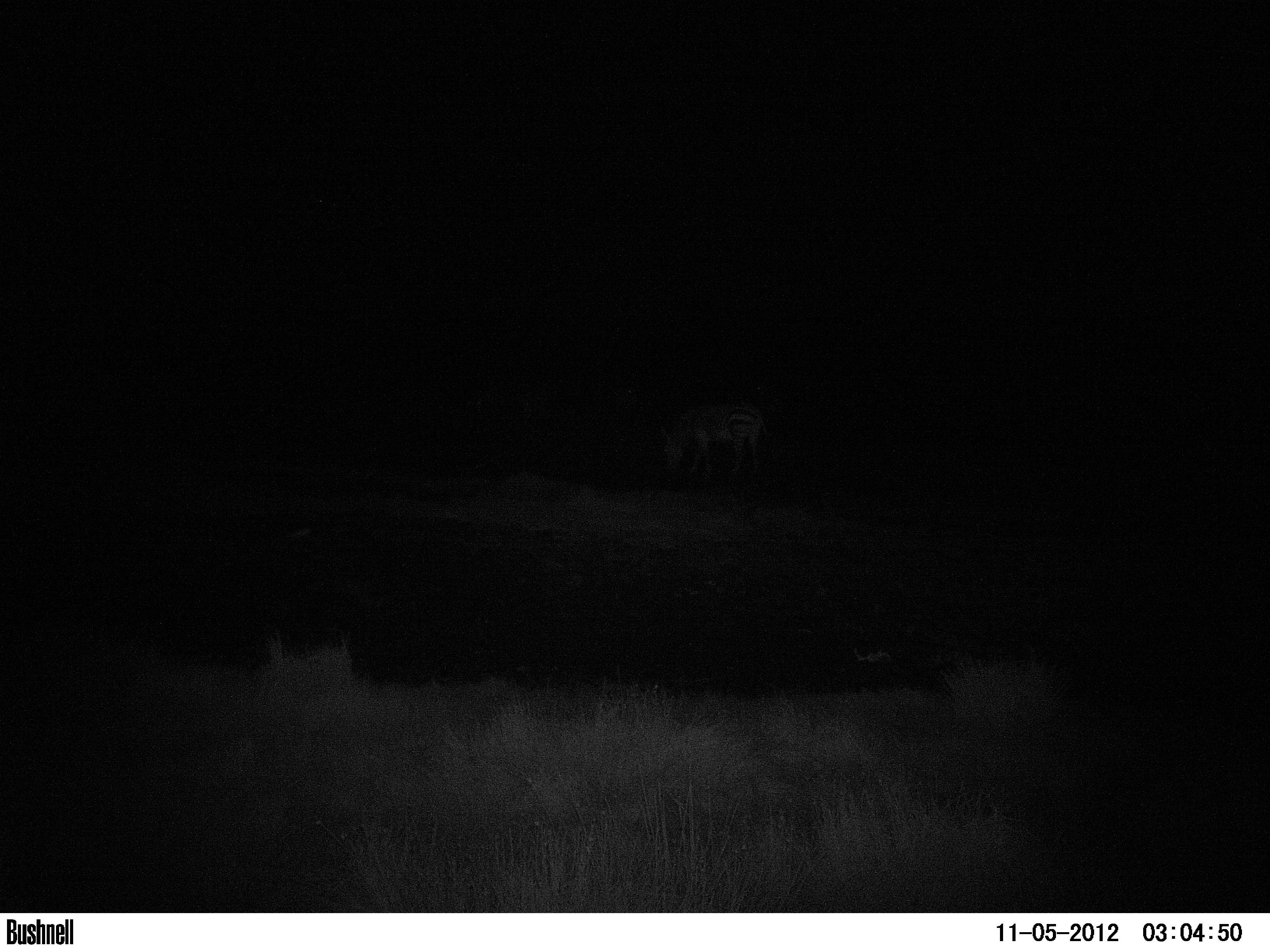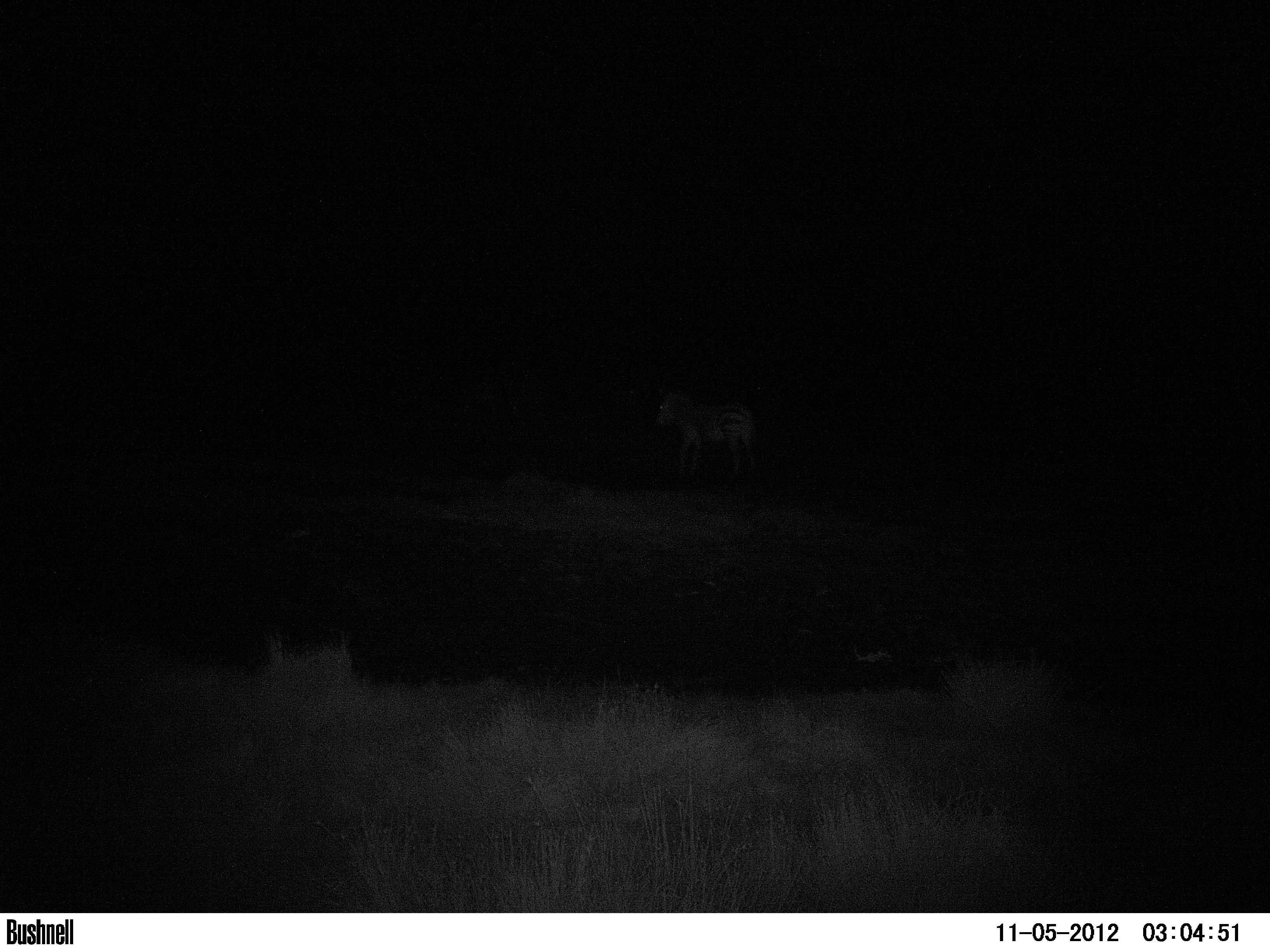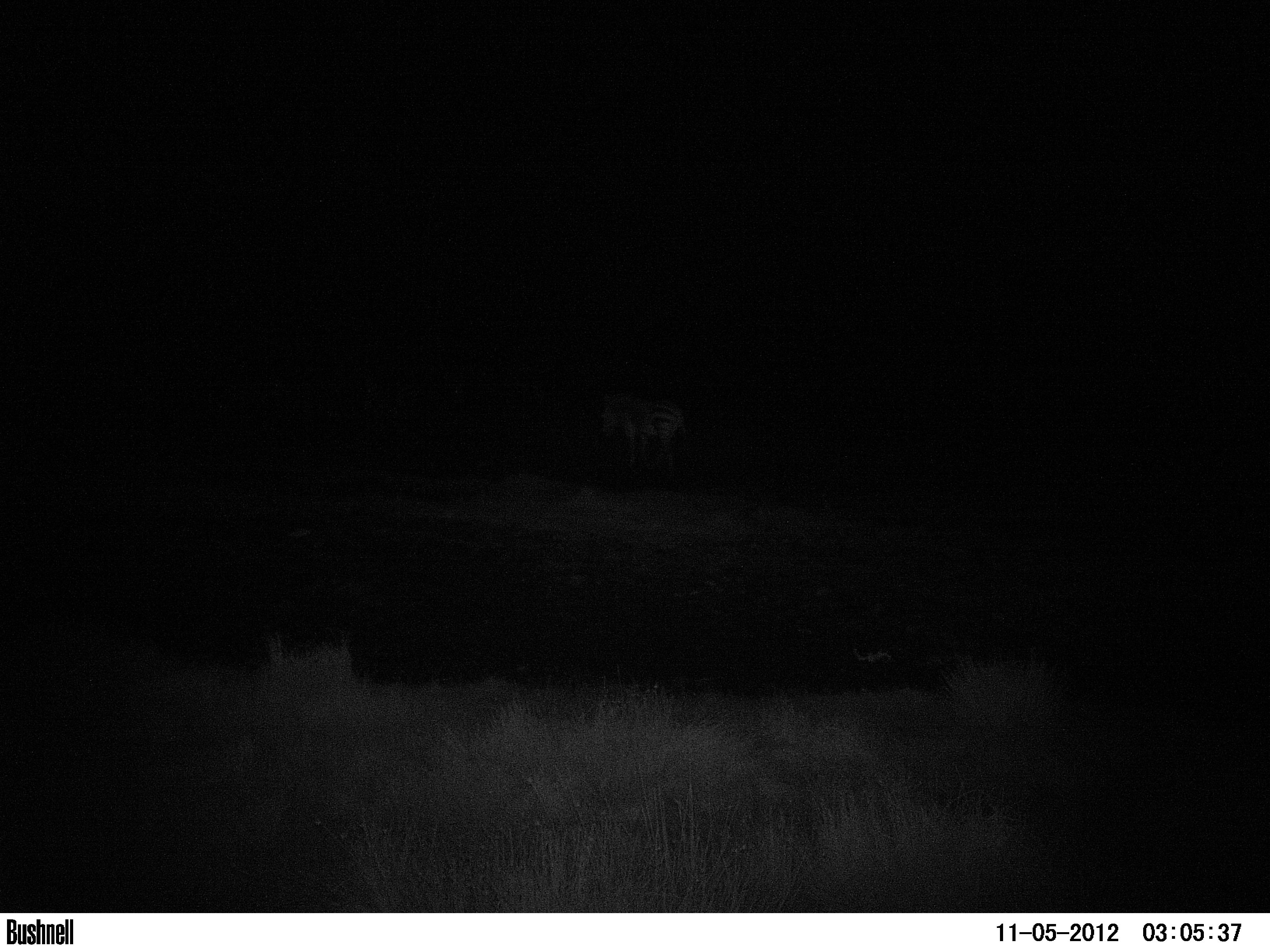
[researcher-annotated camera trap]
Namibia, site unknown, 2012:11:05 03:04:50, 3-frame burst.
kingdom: Animalia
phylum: Chordata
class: Mammalia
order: Perissodactyla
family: Equidae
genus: Equus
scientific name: Equus zebra hartmannae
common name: hartmann's mountain zebra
Equus zebra hartmannae (hartmann's mountain zebra).